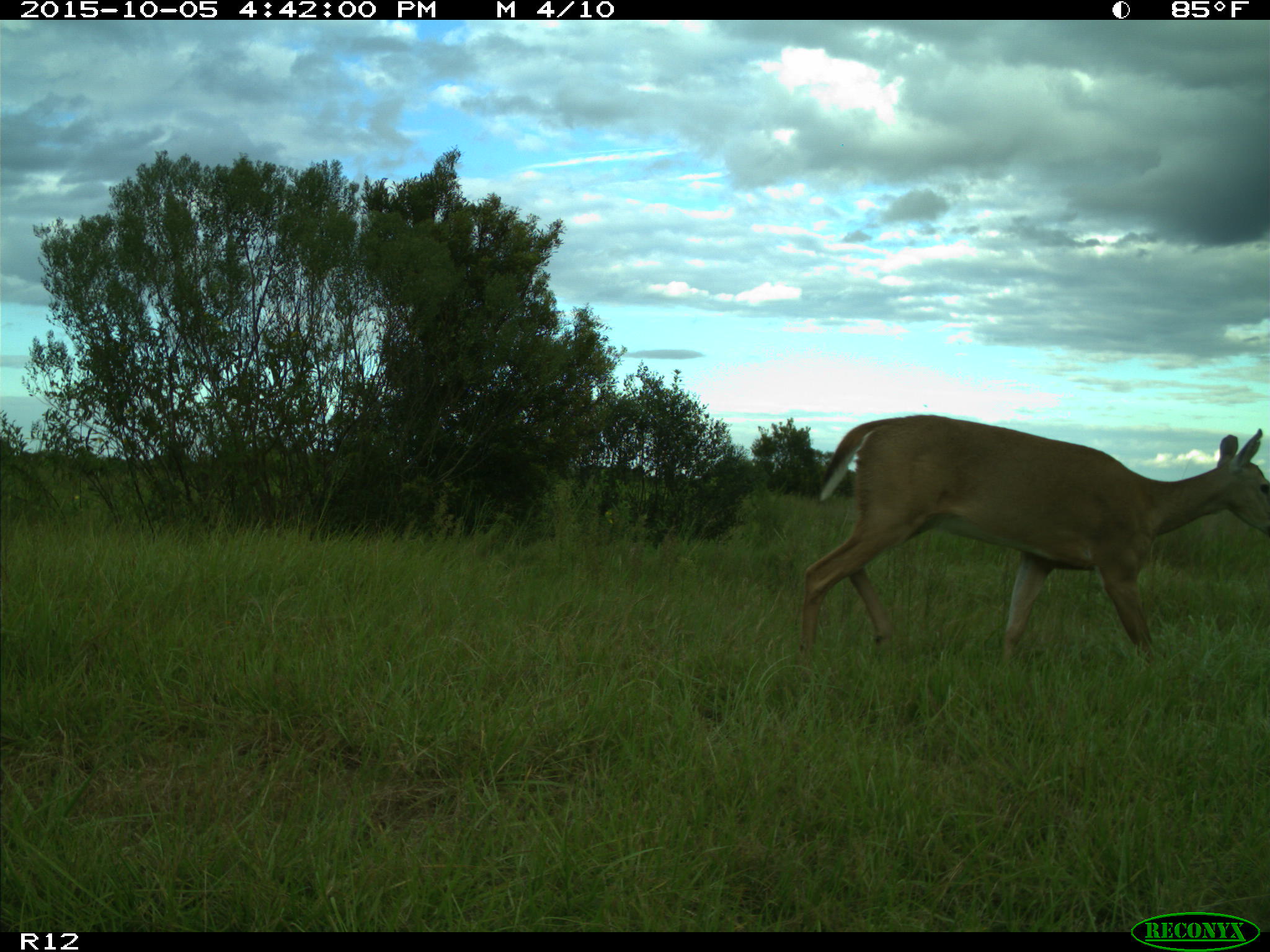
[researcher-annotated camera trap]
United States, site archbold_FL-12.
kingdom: Animalia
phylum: Chordata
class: Mammalia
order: Artiodactyla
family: Cervidae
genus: Odocoileus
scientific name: Odocoileus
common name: deer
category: unidentified deer